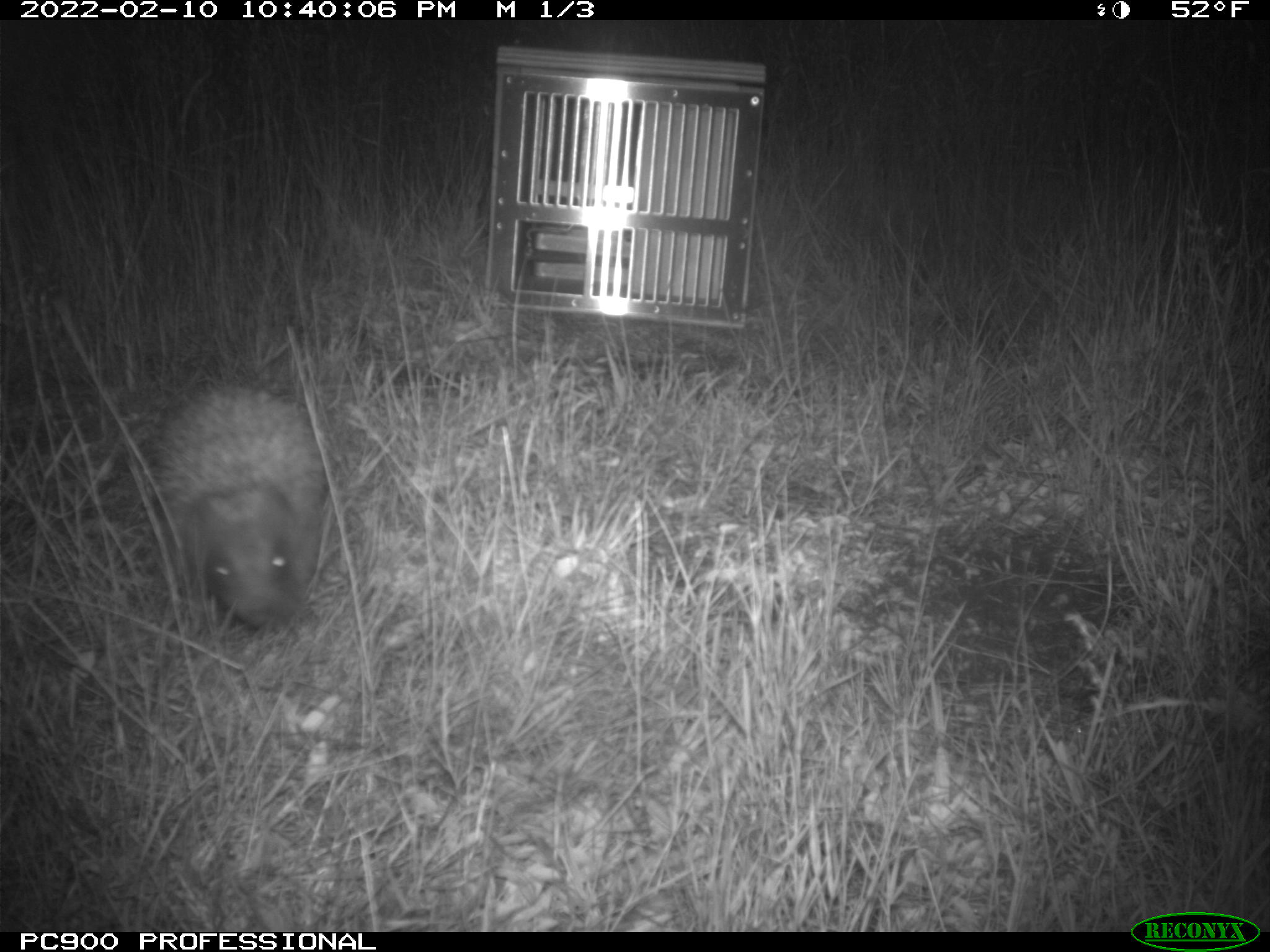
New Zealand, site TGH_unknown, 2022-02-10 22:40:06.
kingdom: Animalia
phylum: Chordata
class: Mammalia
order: Eulipotyphla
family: Erinaceidae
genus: Erinaceus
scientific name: Erinaceus europaeus europaeus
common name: european hedgehog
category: hedgehog